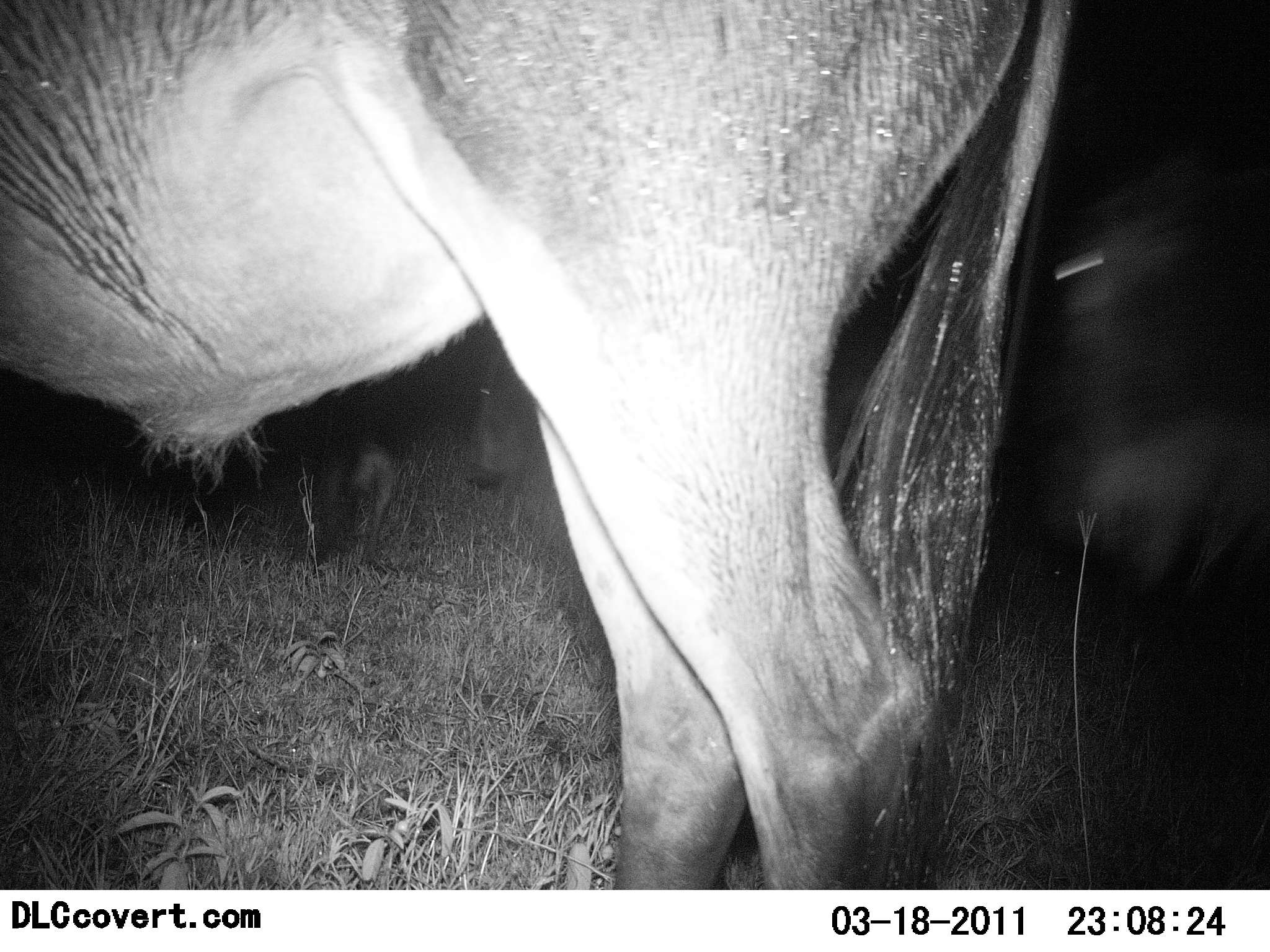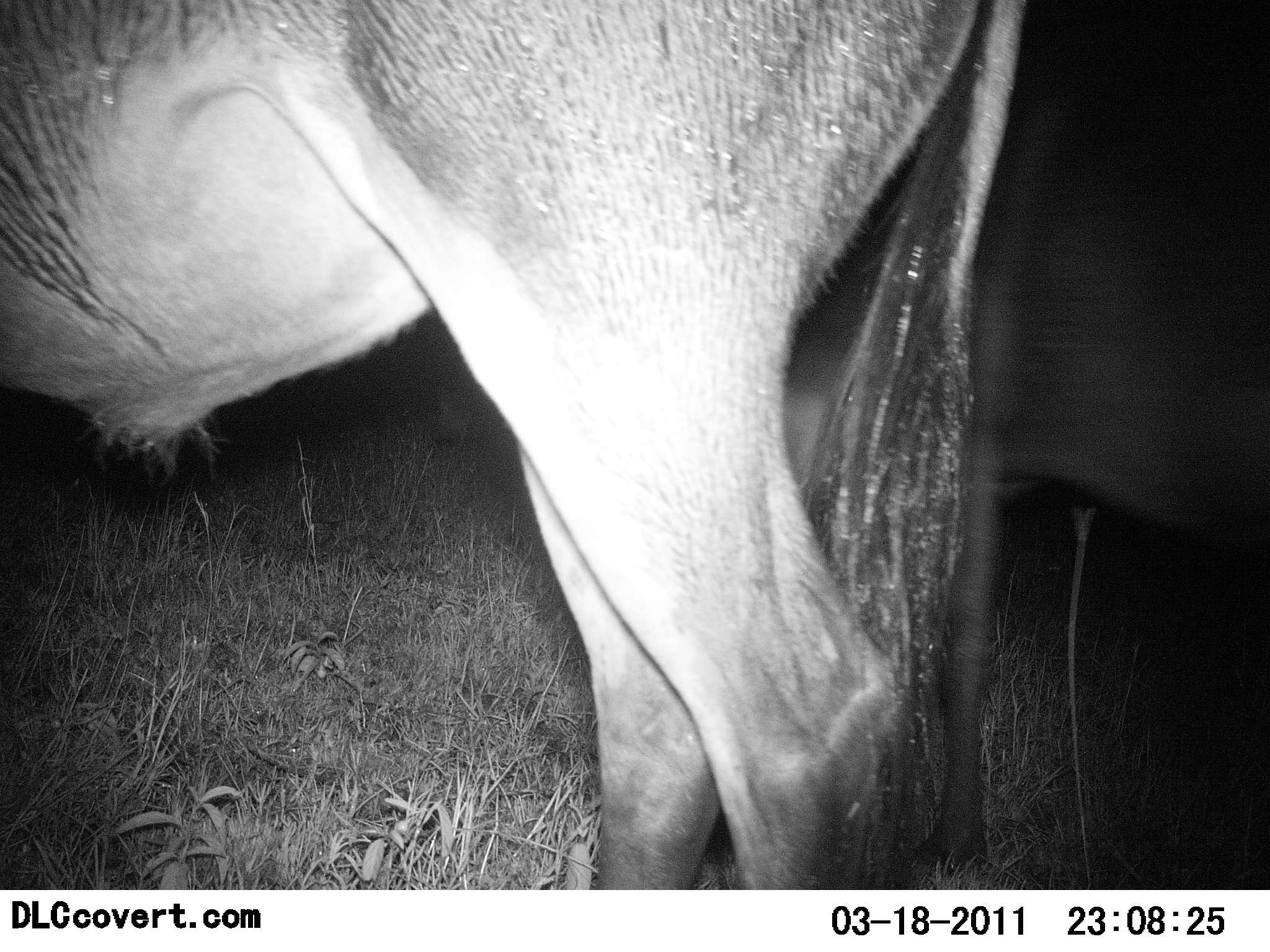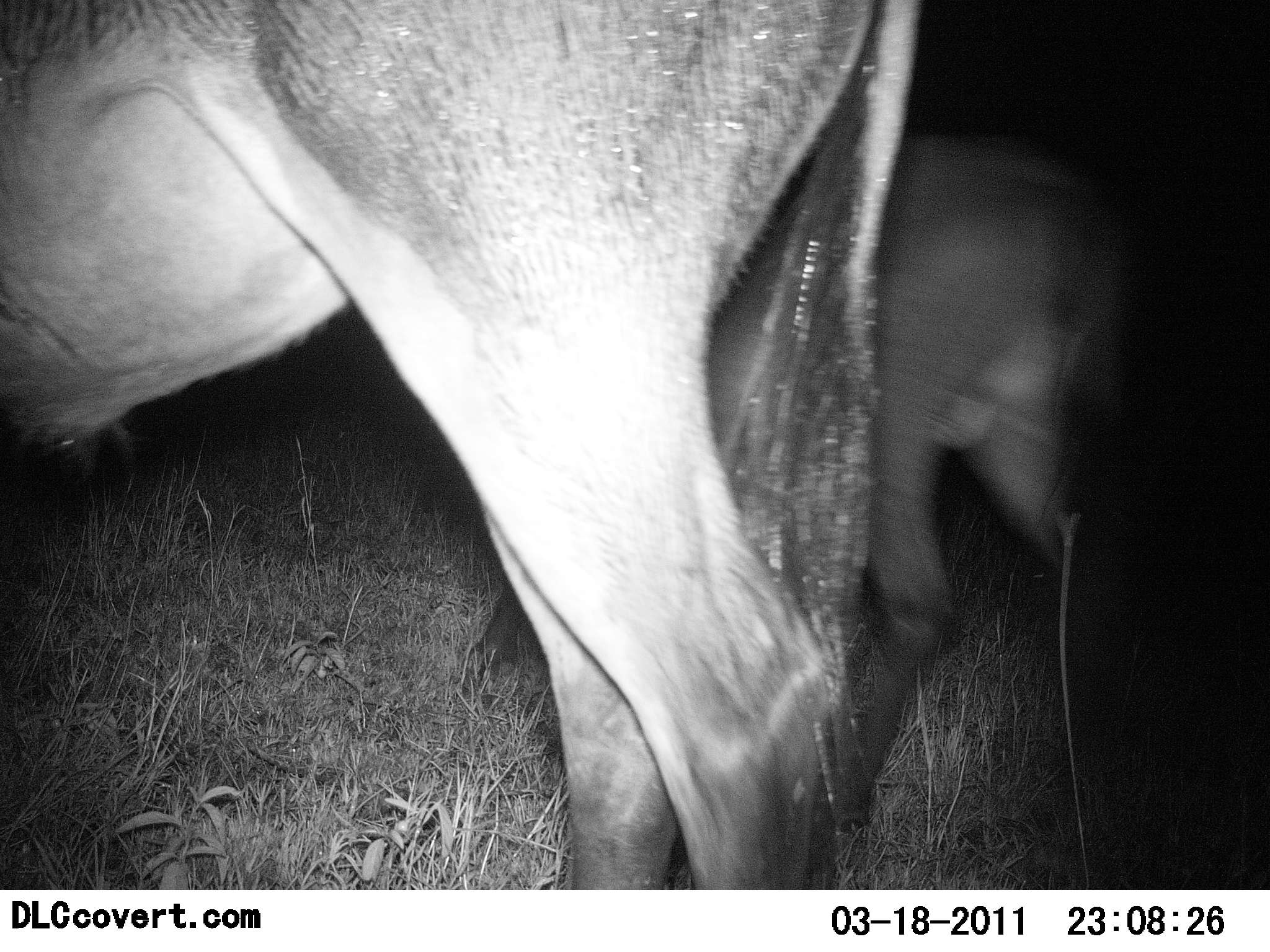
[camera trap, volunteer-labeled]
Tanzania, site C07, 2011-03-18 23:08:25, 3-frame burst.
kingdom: Animalia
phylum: Chordata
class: Mammalia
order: Artiodactyla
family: Bovidae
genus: Connochaetes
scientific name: Connochaetes taurinus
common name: blue wildebeest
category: wildebeest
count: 2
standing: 42%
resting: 0%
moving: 75%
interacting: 0%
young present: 25%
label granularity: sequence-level